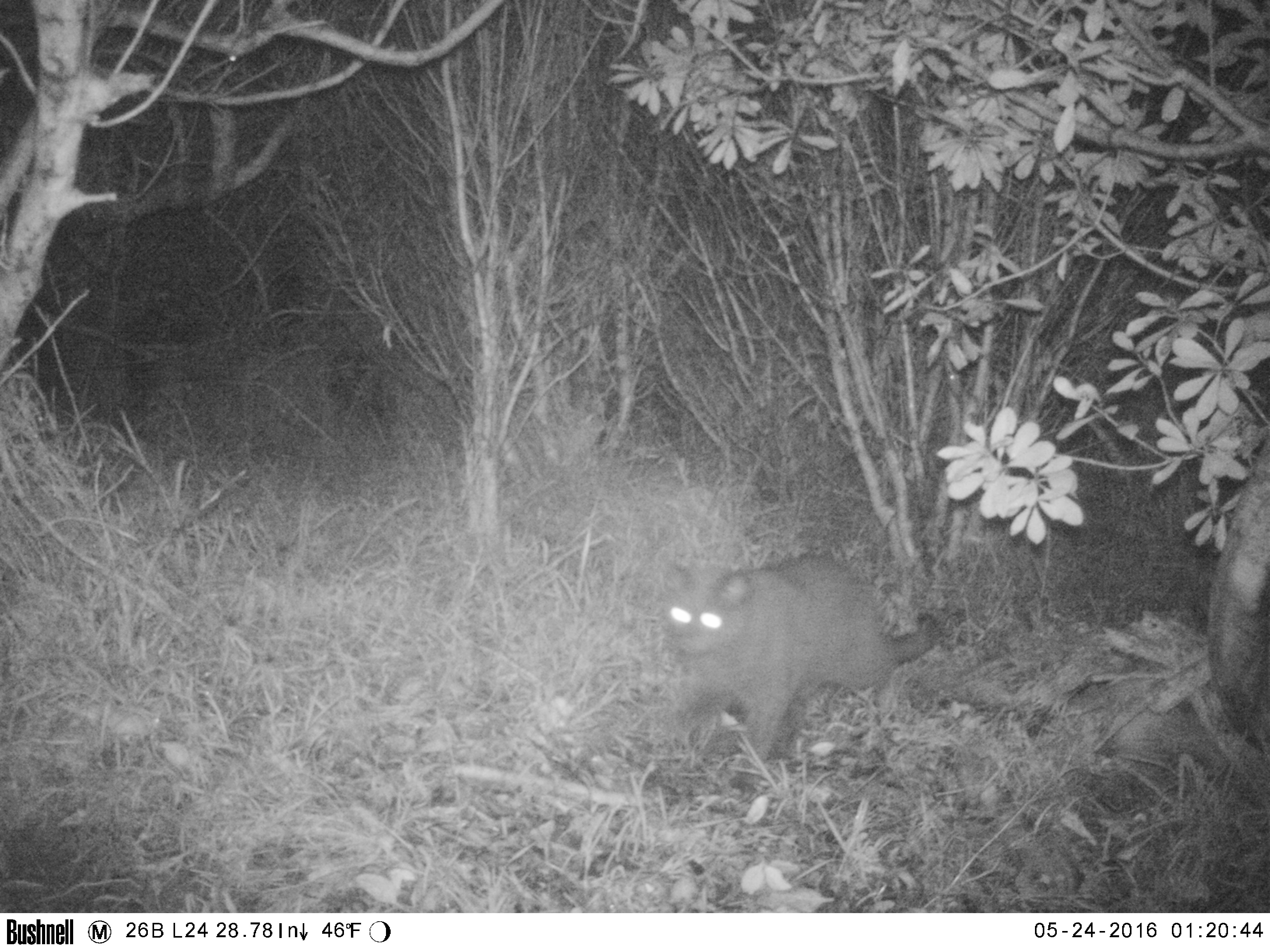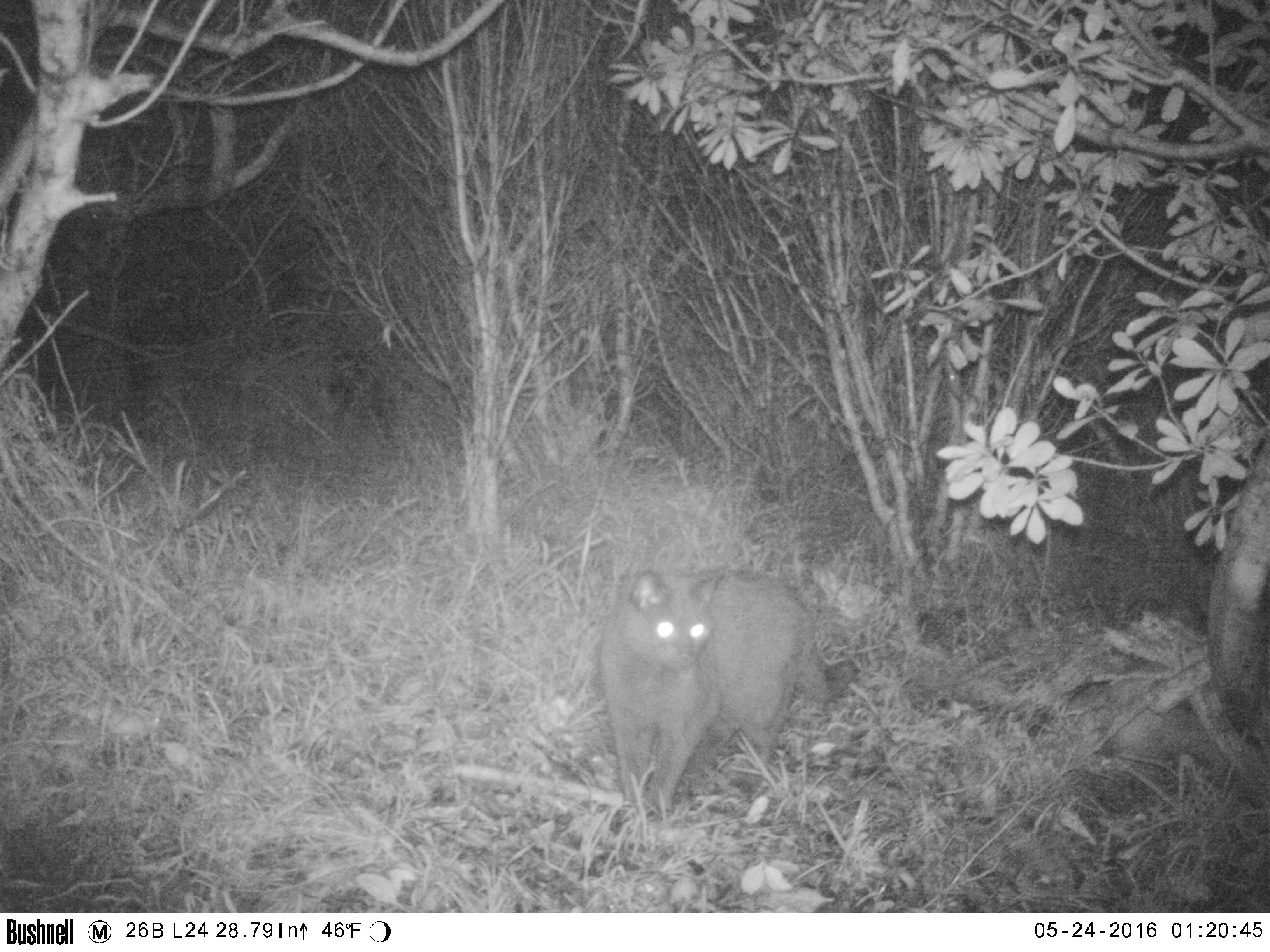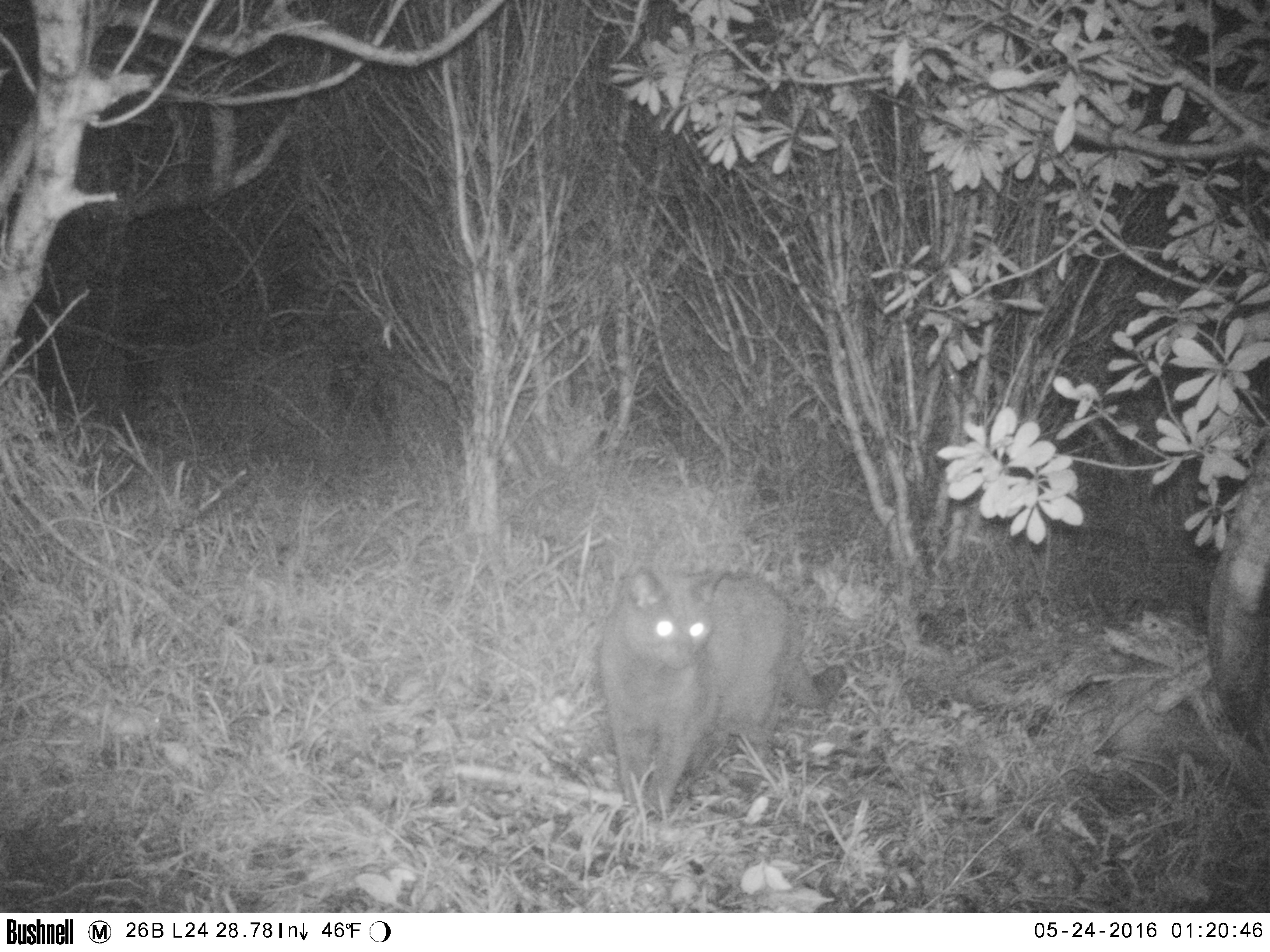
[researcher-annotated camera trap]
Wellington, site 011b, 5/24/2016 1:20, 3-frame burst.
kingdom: Animalia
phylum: Chordata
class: Mammalia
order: Carnivora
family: Felidae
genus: Felis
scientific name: Felis catus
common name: cat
Cat (Felis catus).